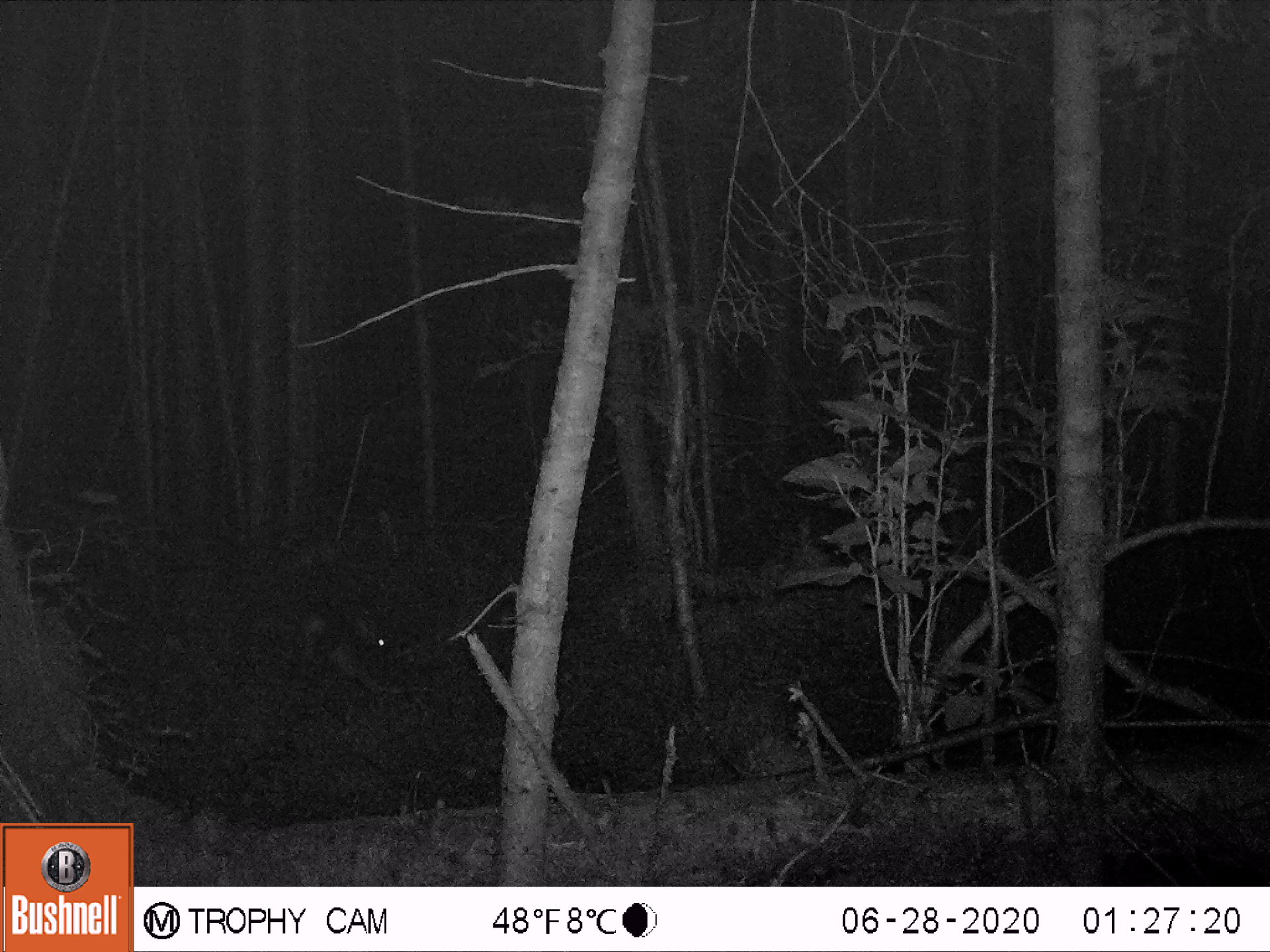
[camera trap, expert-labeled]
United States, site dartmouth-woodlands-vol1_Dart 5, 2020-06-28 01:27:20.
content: unidentified animal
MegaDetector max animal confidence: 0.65